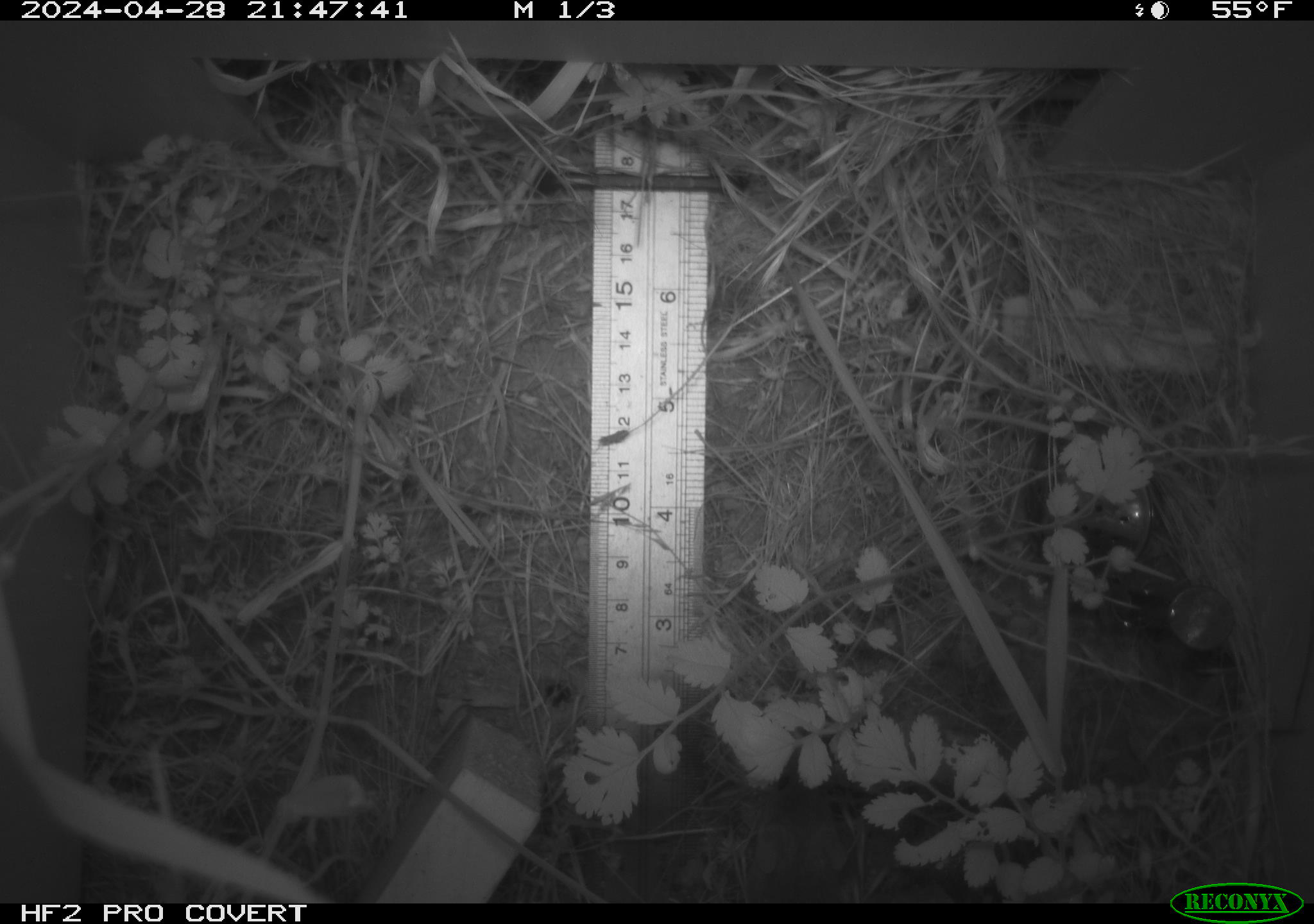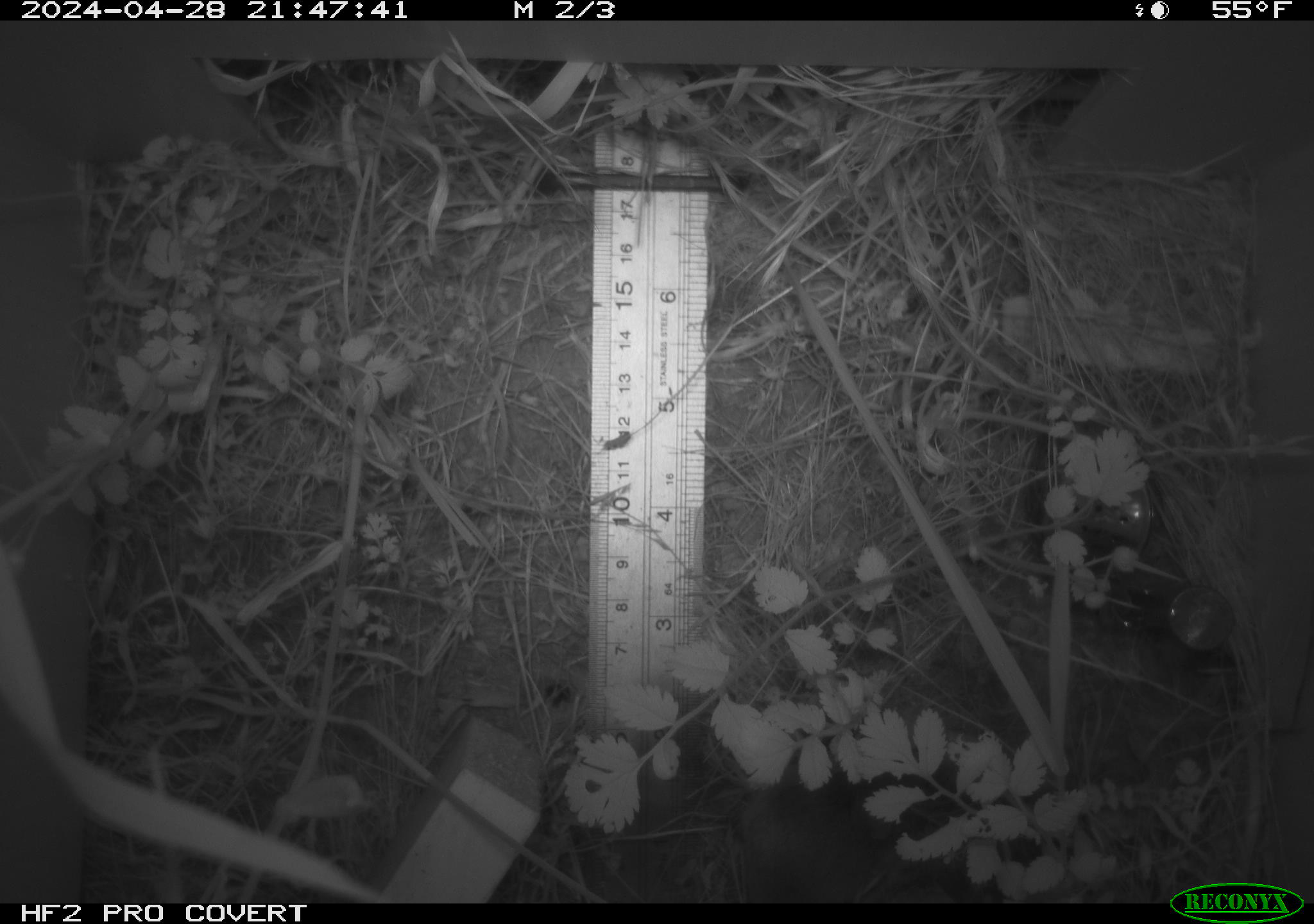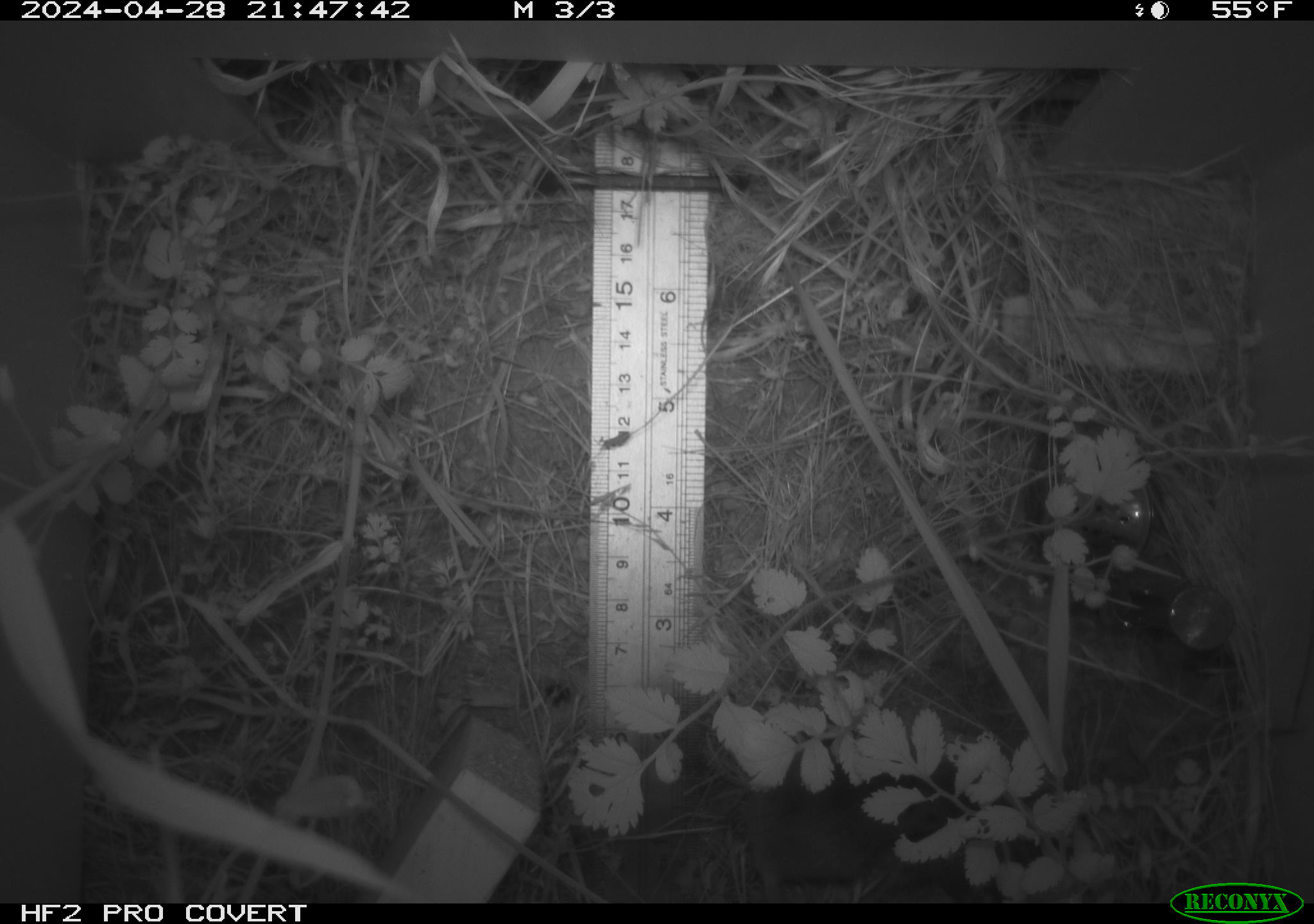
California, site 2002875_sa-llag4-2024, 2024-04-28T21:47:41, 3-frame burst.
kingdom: Animalia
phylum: Chordata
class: Mammalia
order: Rodentia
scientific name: Rodentia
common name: rodent